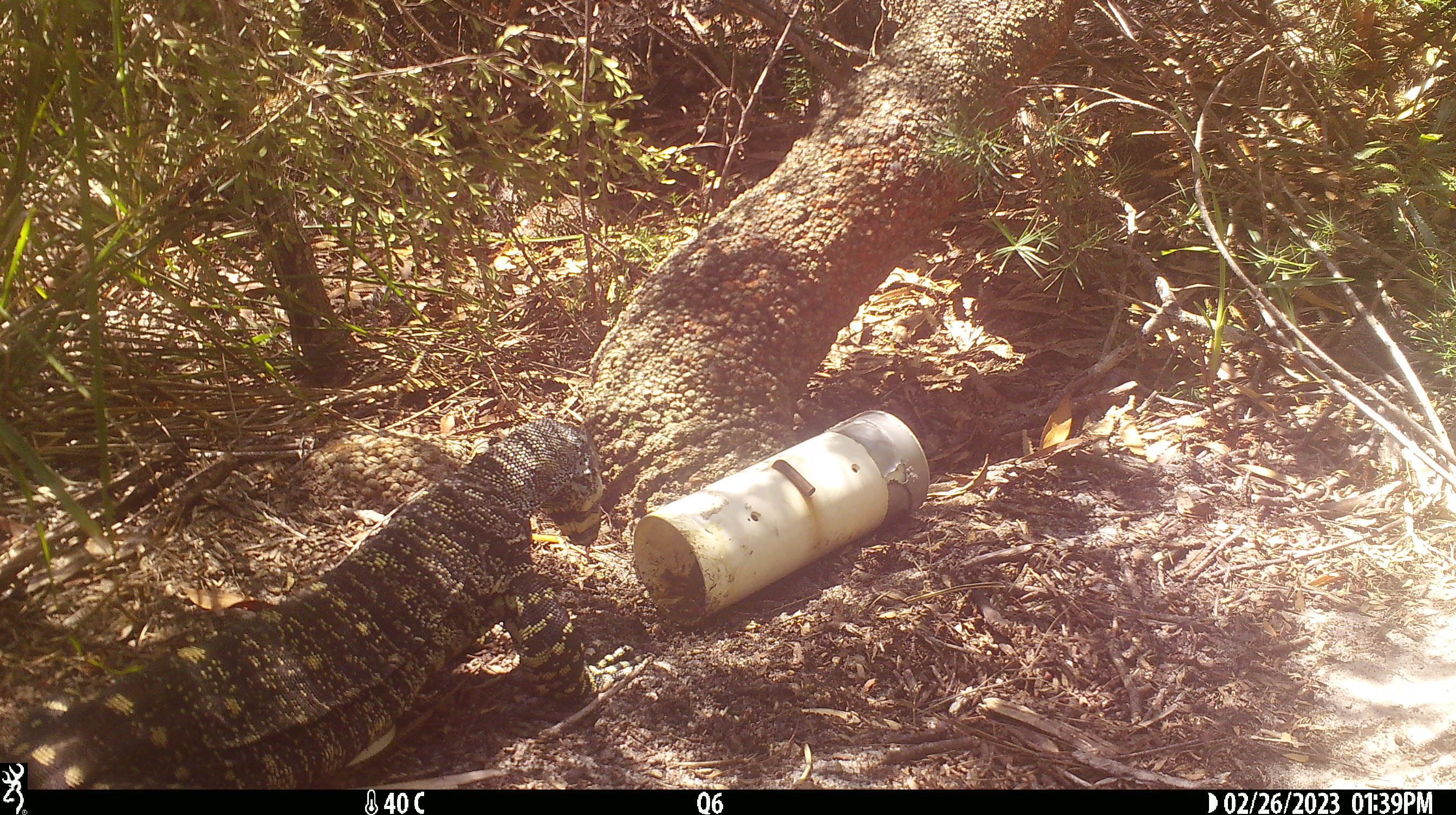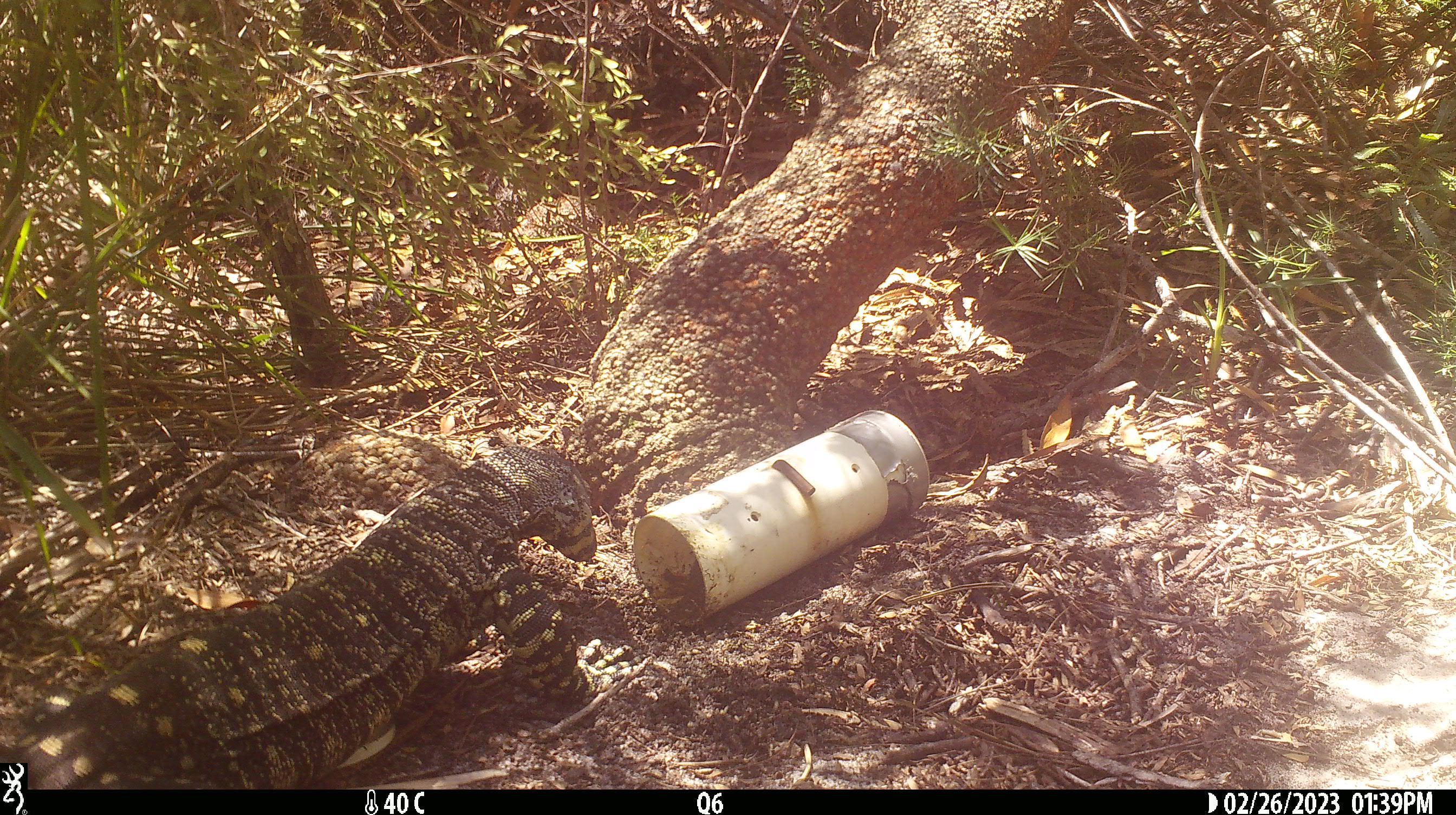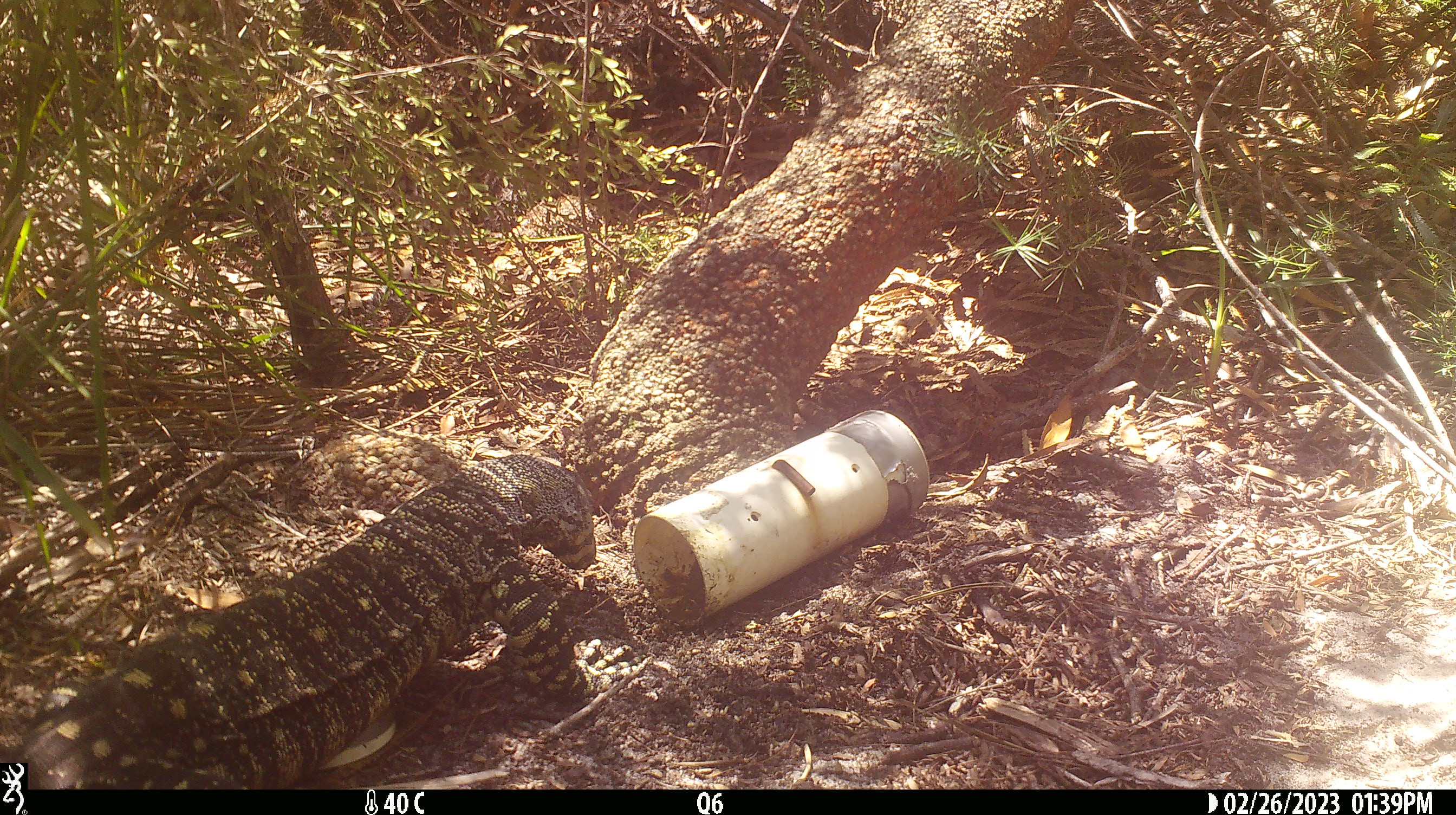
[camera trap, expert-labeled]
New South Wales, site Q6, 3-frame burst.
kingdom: Animalia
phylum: Chordata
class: Reptilia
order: Squamata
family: Varanidae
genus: Varanus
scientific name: Varanus varius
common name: lace monitor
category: goanna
Goanna (lace monitor) (Varanus varius).